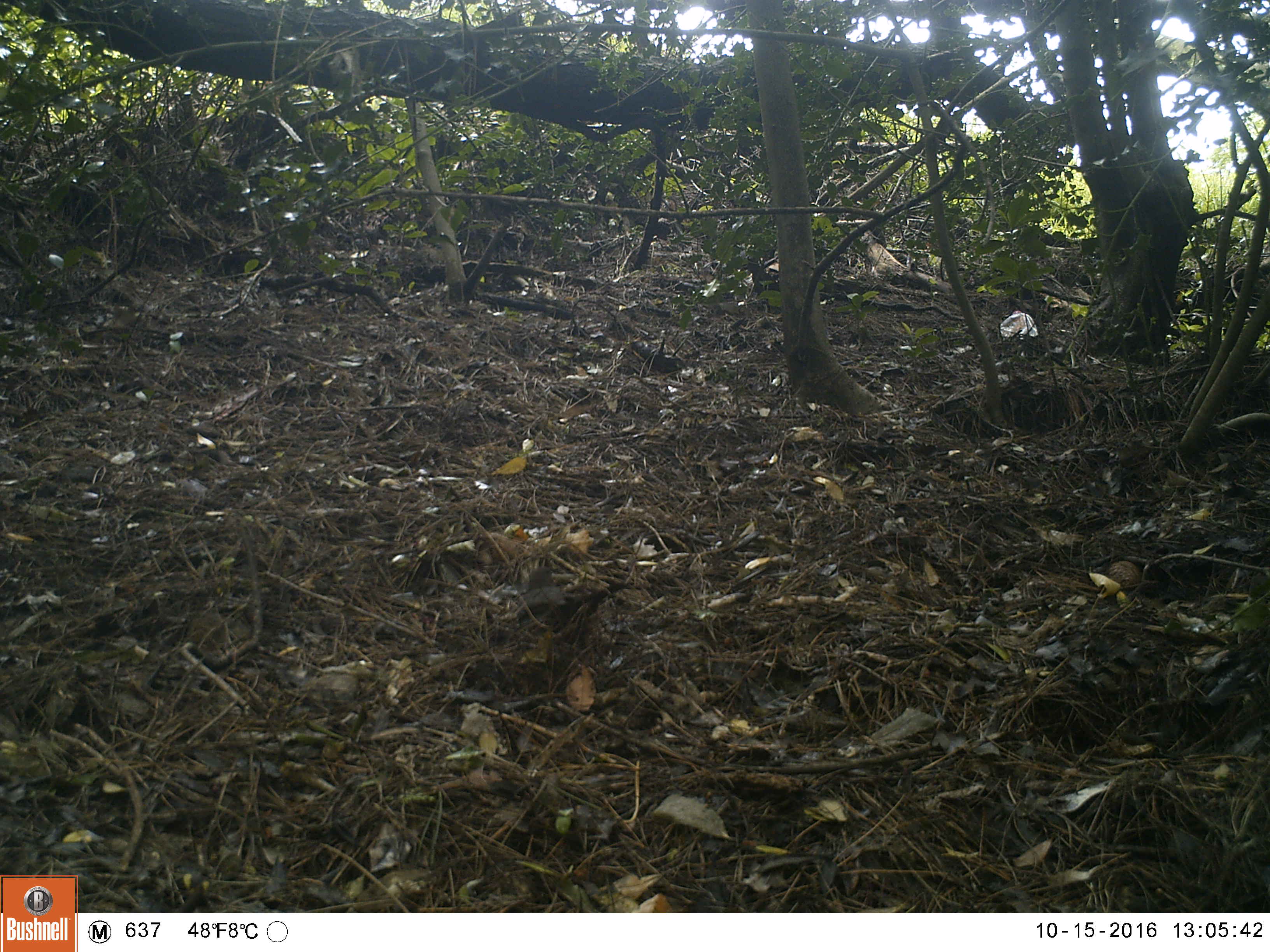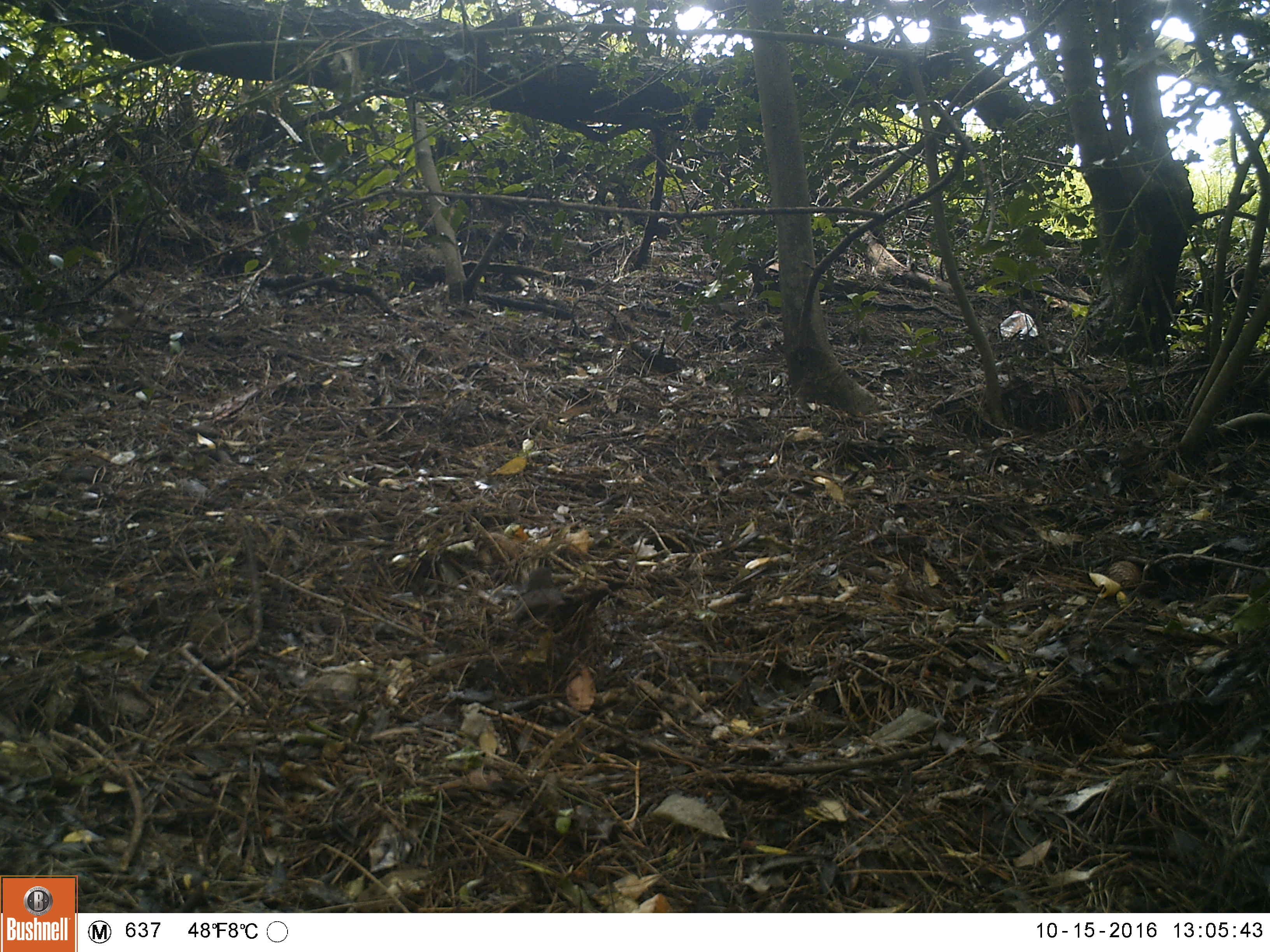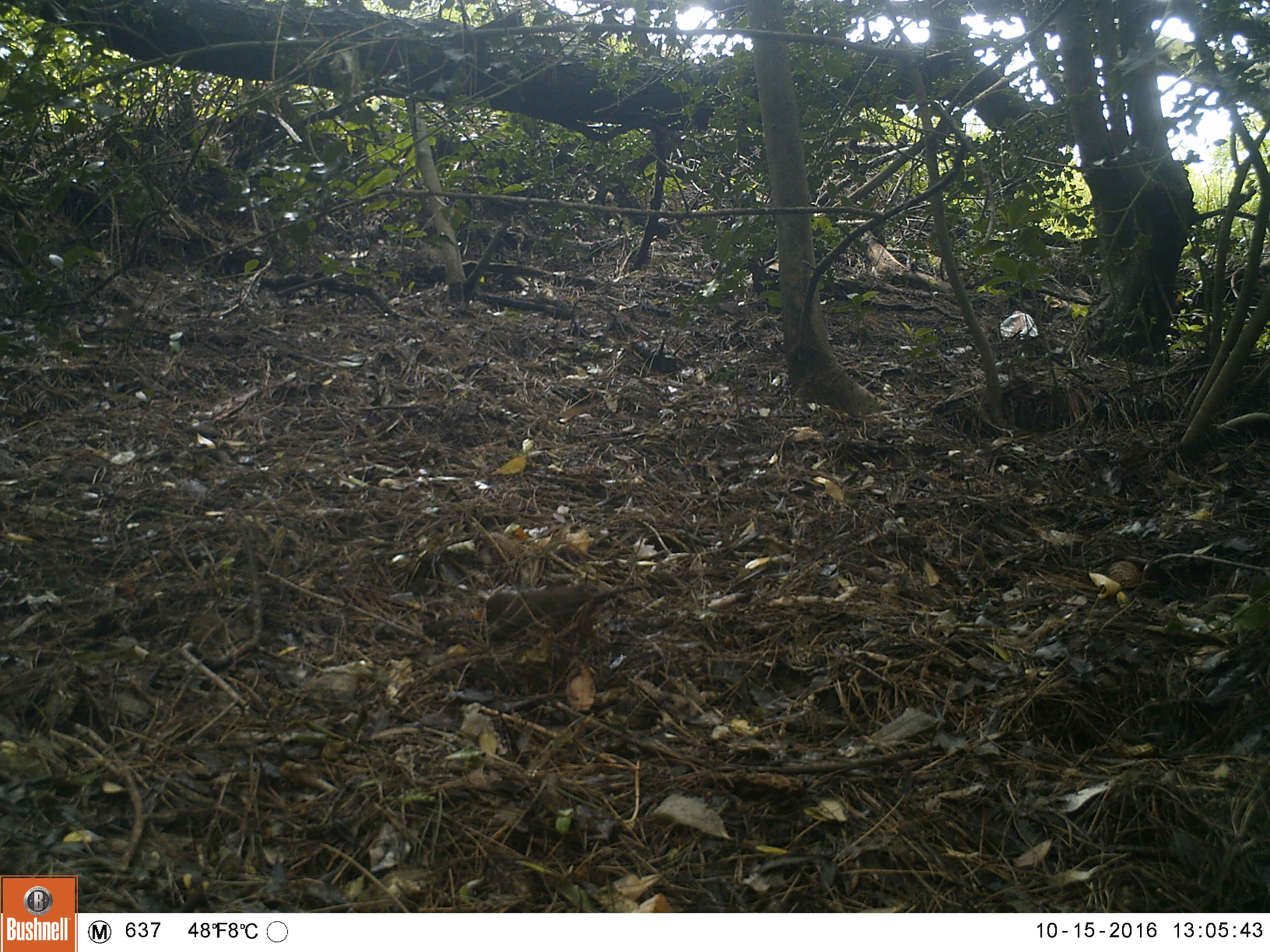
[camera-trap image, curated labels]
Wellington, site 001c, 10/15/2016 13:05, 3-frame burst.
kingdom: Animalia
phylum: Chordata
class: Aves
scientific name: Aves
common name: bird